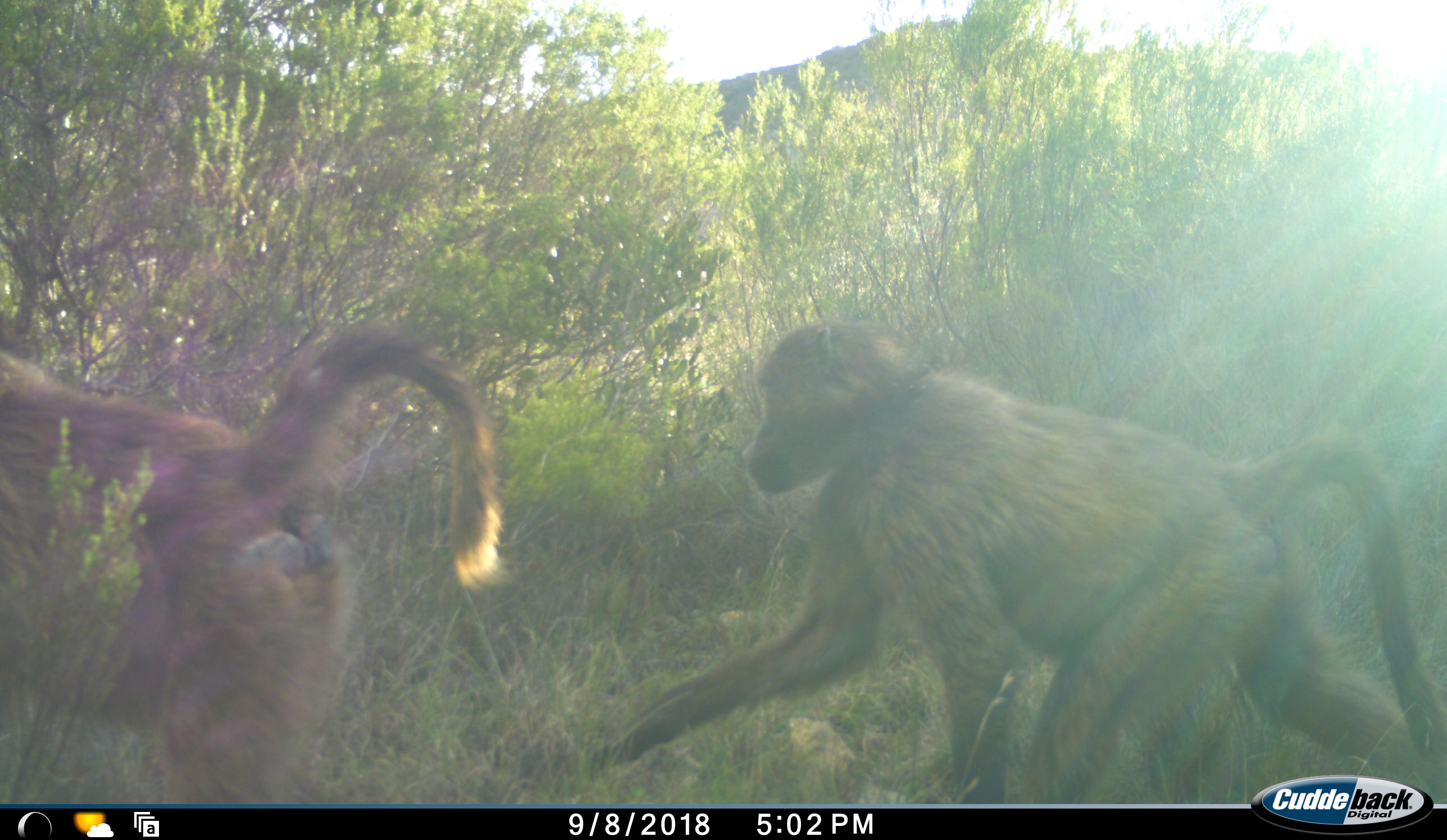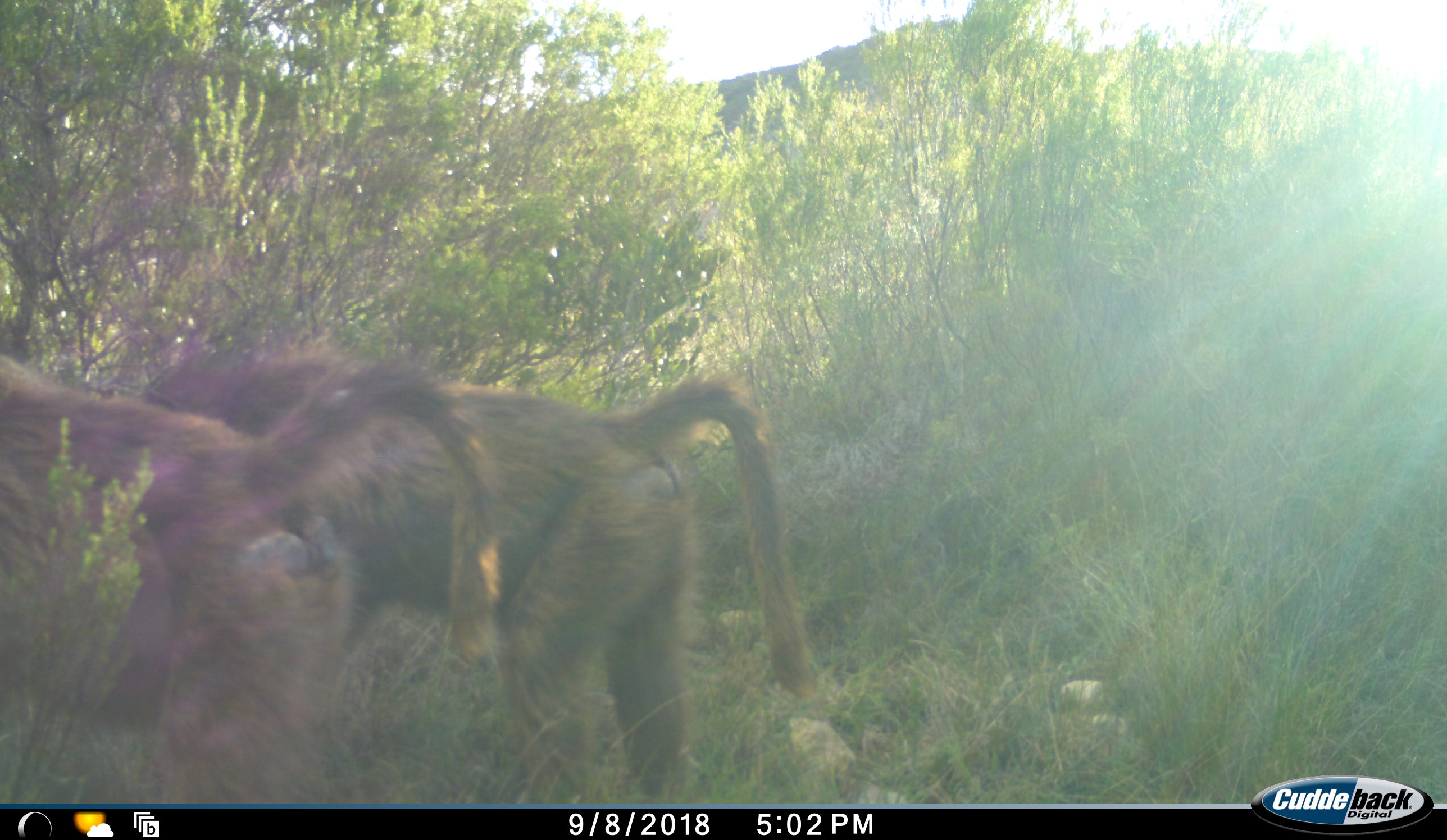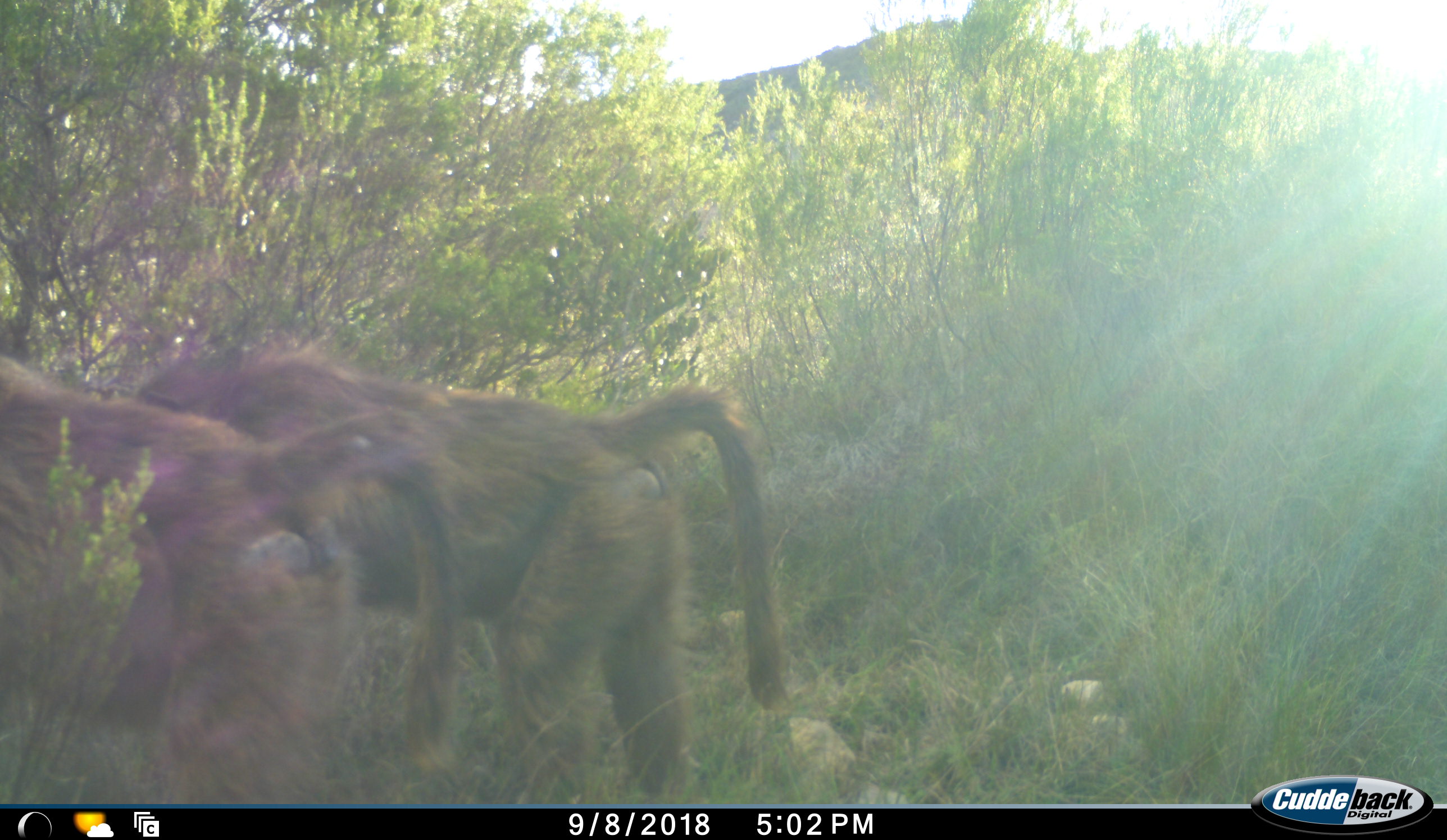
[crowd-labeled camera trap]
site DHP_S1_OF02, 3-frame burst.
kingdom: Animalia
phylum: Chordata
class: Mammalia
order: Primates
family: Cercopithecidae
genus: Papio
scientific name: Papio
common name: baboon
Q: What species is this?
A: Baboon (Papio).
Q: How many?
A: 2.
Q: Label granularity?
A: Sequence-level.